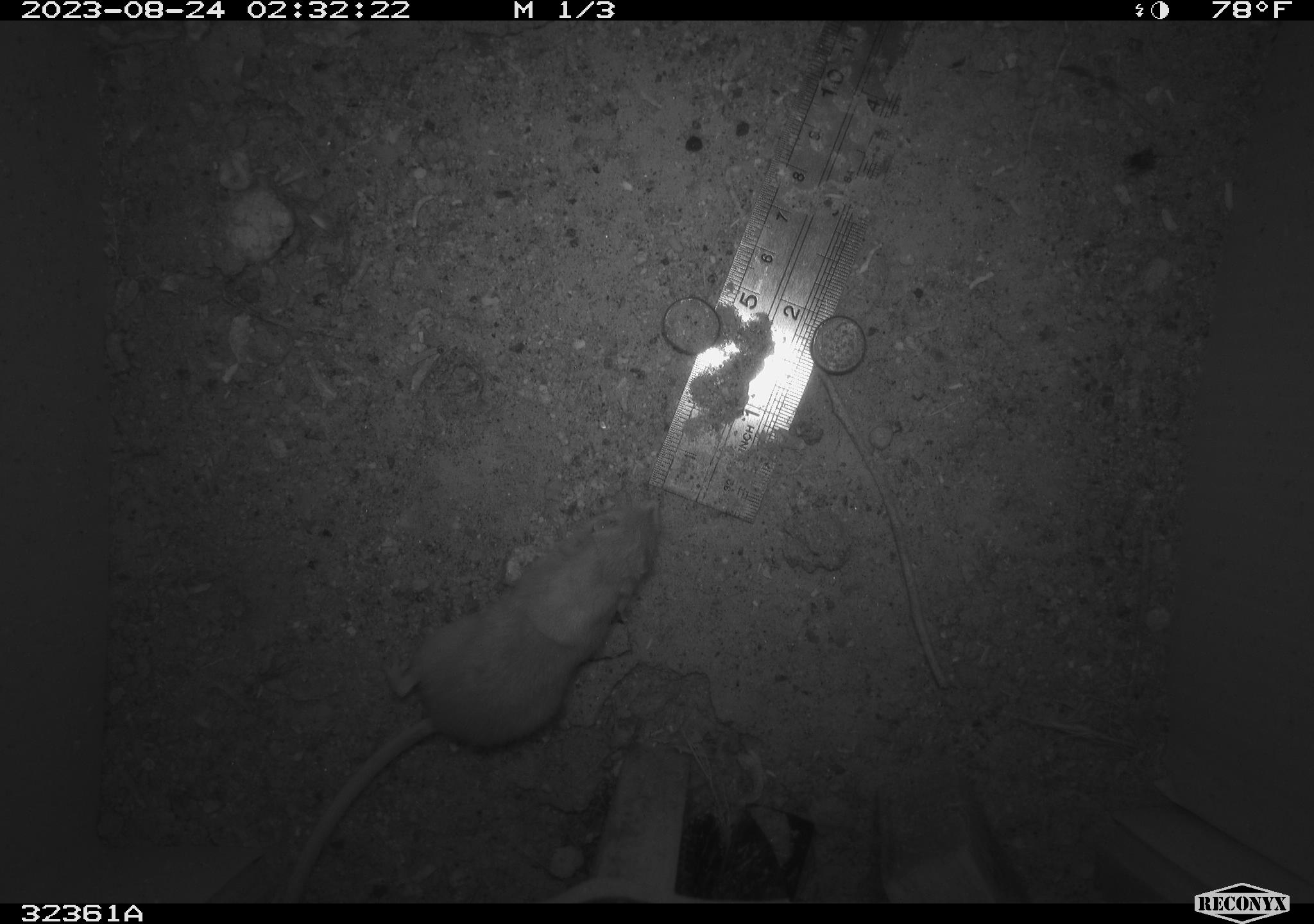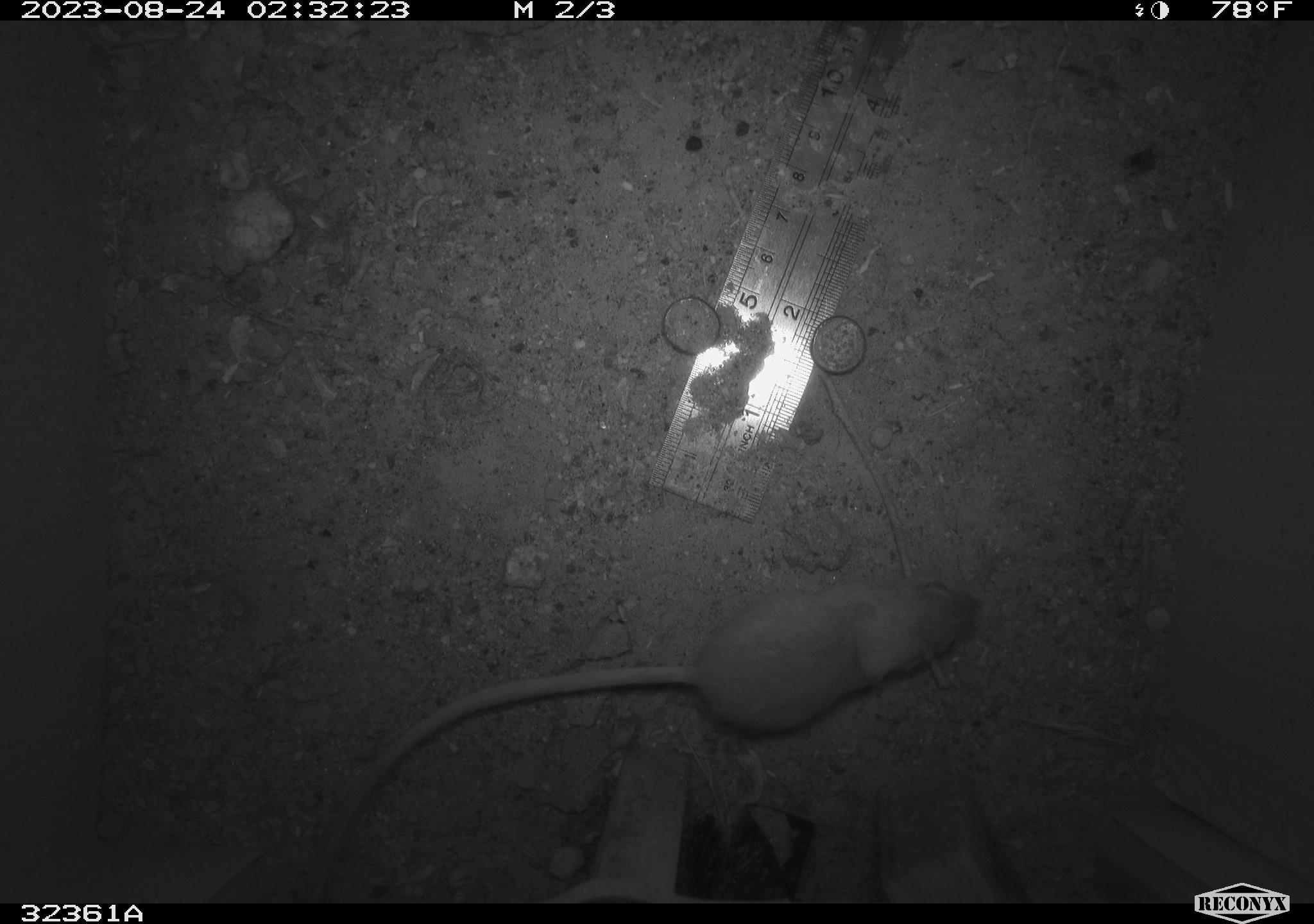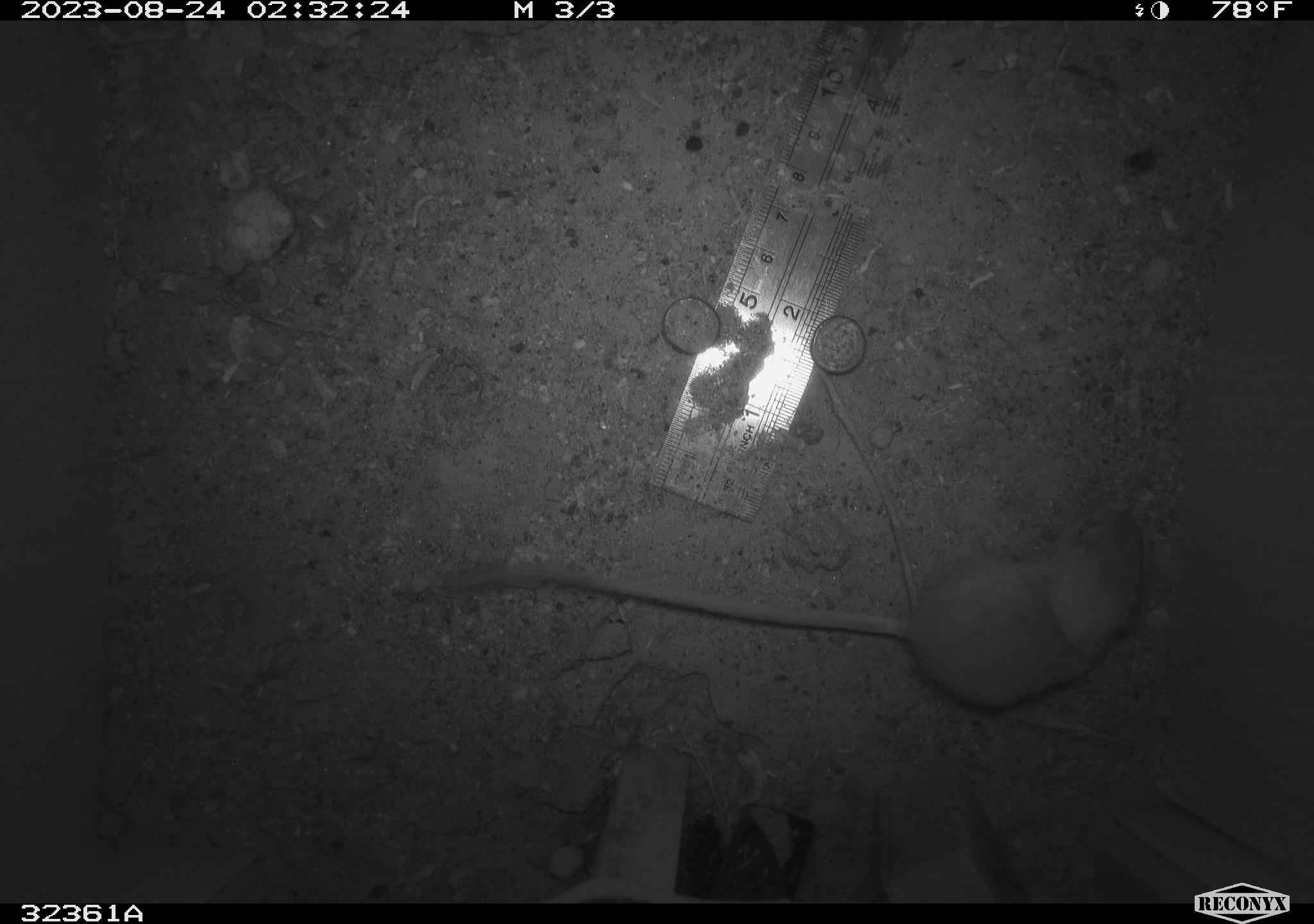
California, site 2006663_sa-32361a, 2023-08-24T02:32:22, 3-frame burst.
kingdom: Animalia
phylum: Chordata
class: Mammalia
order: Rodentia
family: Heteromyidae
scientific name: Heteromyidae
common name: kangaroo rats and pocket mice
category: heteromyidae family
Heteromyidae family (kangaroo rats and pocket mice) (Heteromyidae).